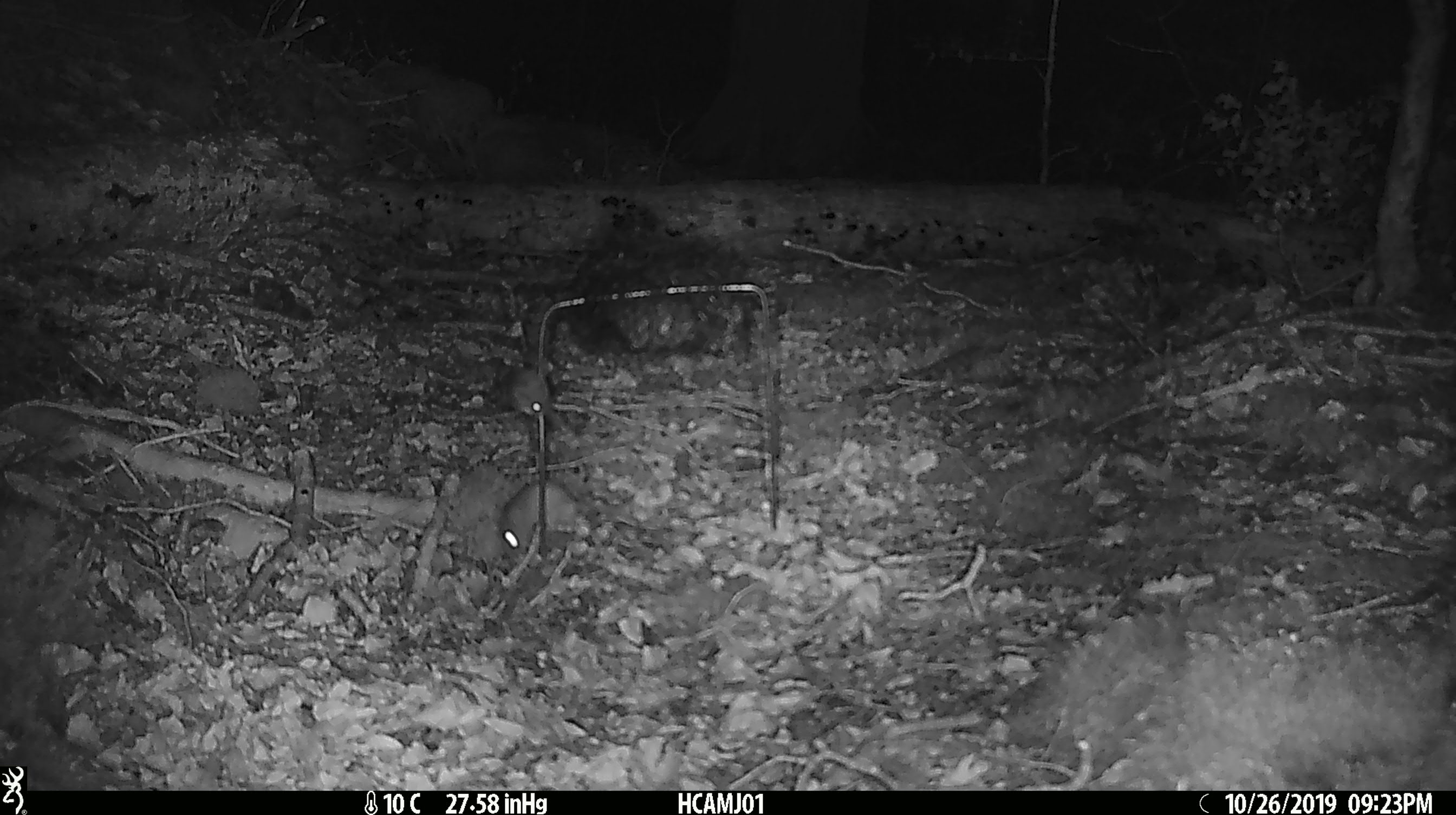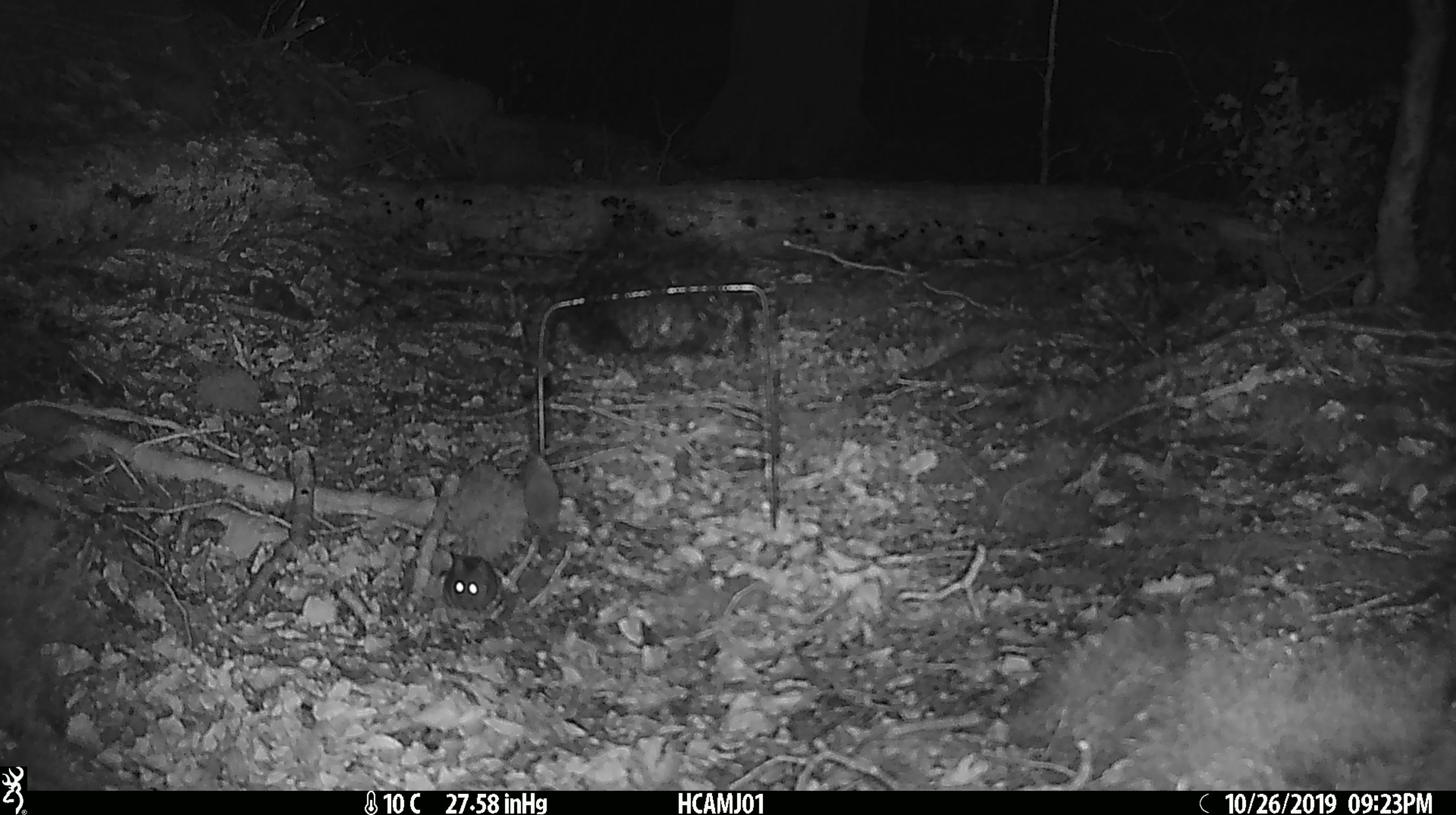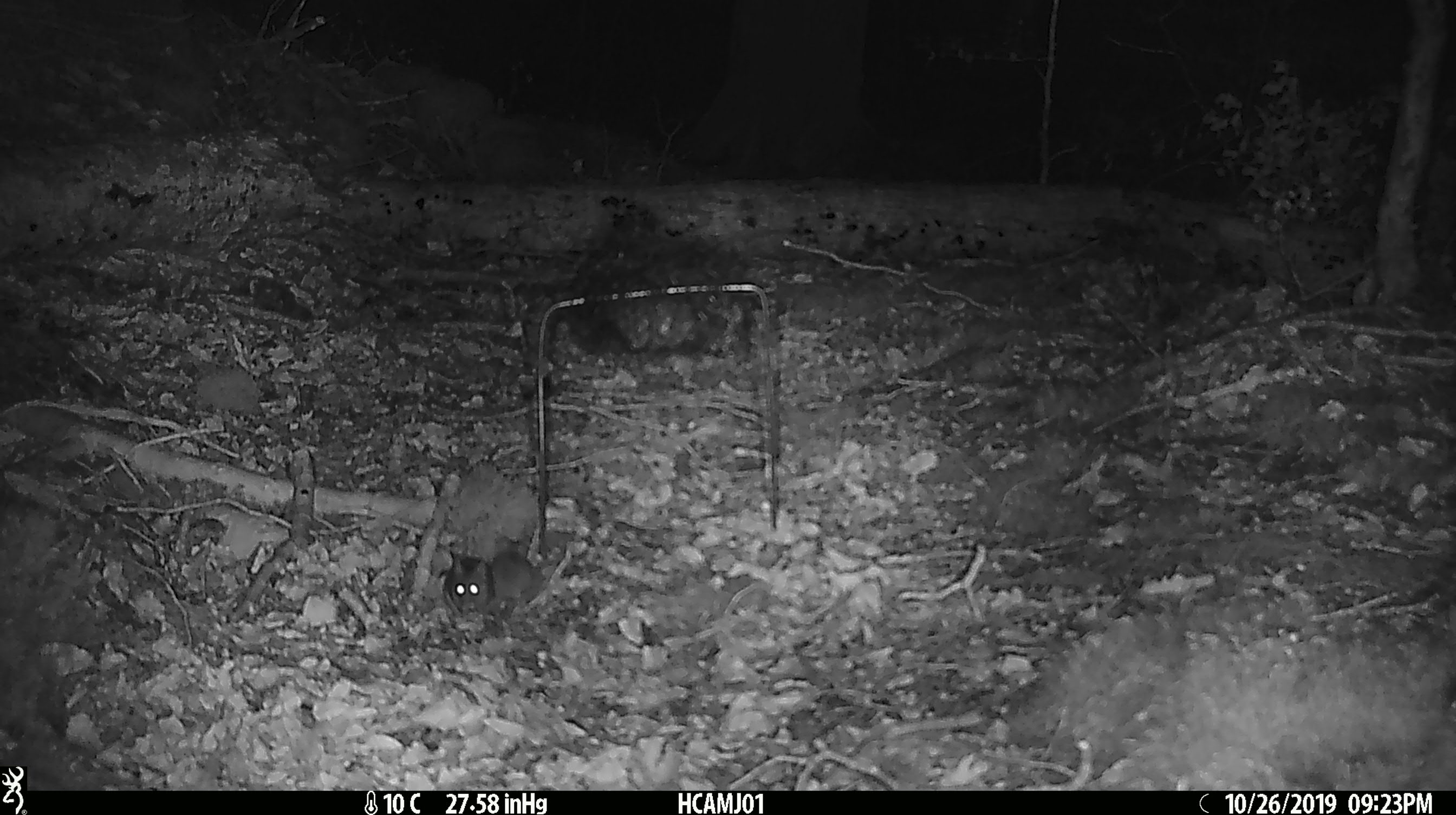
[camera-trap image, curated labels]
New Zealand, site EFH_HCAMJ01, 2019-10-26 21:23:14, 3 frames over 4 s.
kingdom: Animalia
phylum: Chordata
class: Mammalia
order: Rodentia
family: Muridae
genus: Mus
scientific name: Mus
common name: mouse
Mouse (Mus).